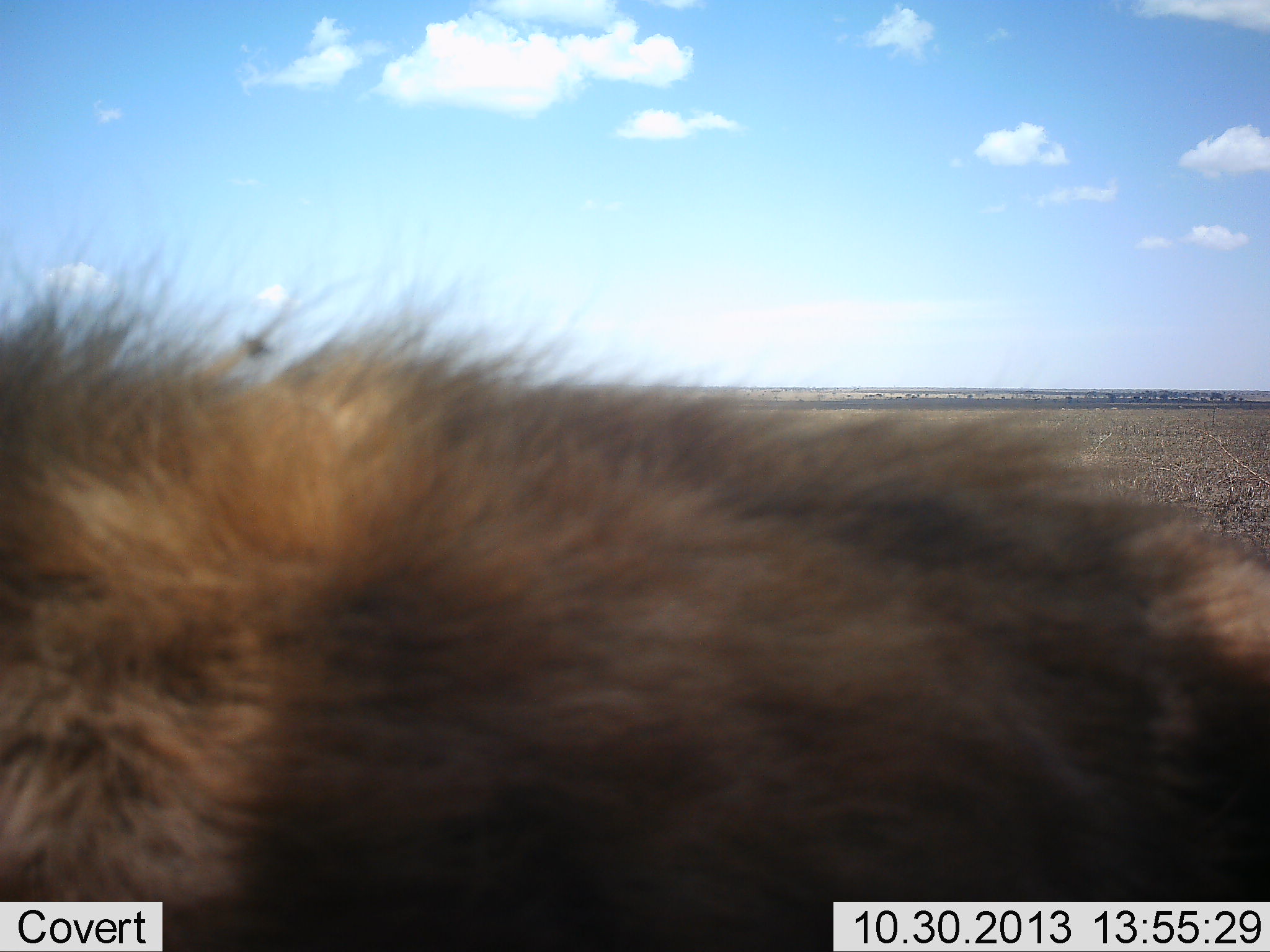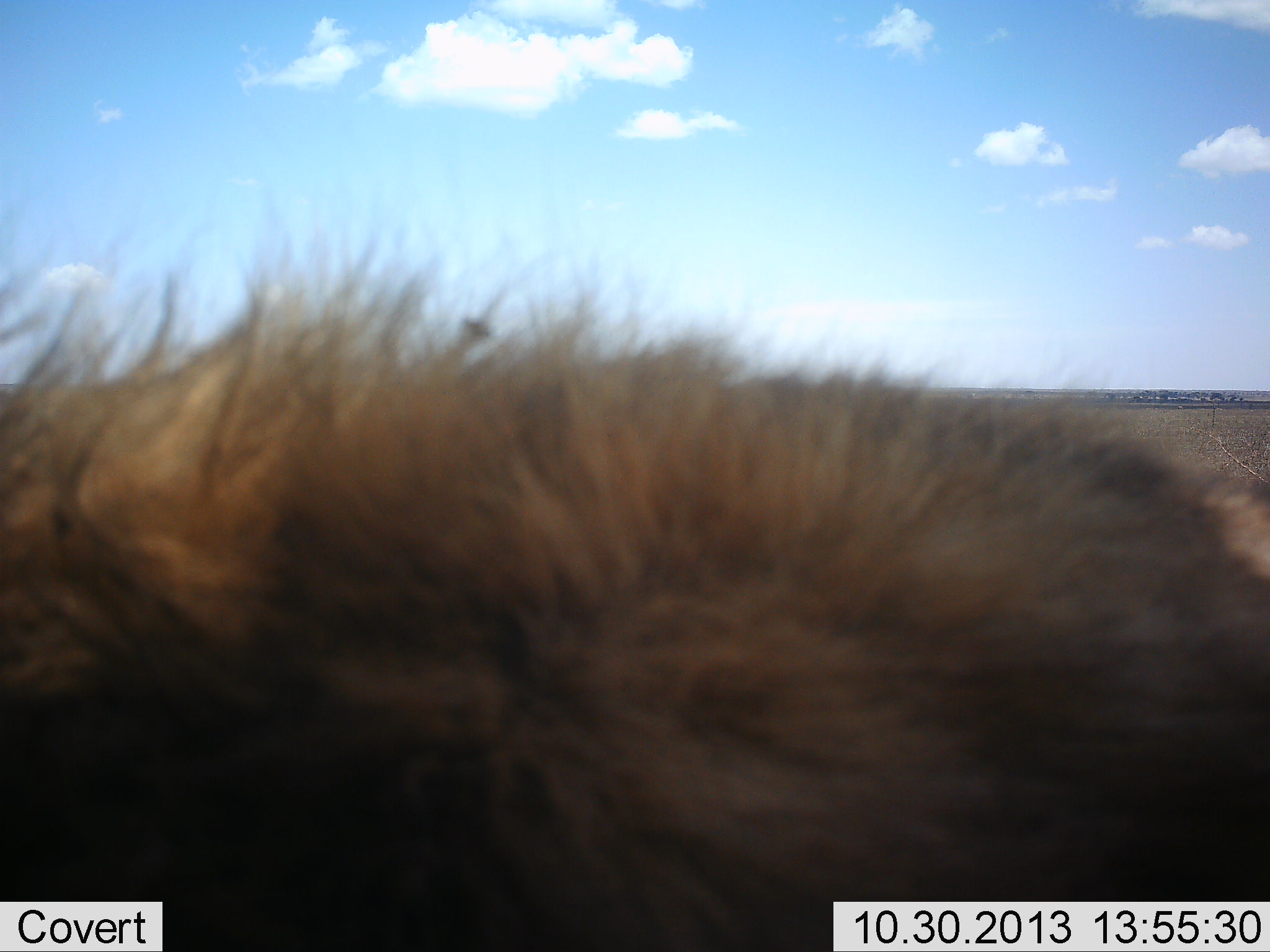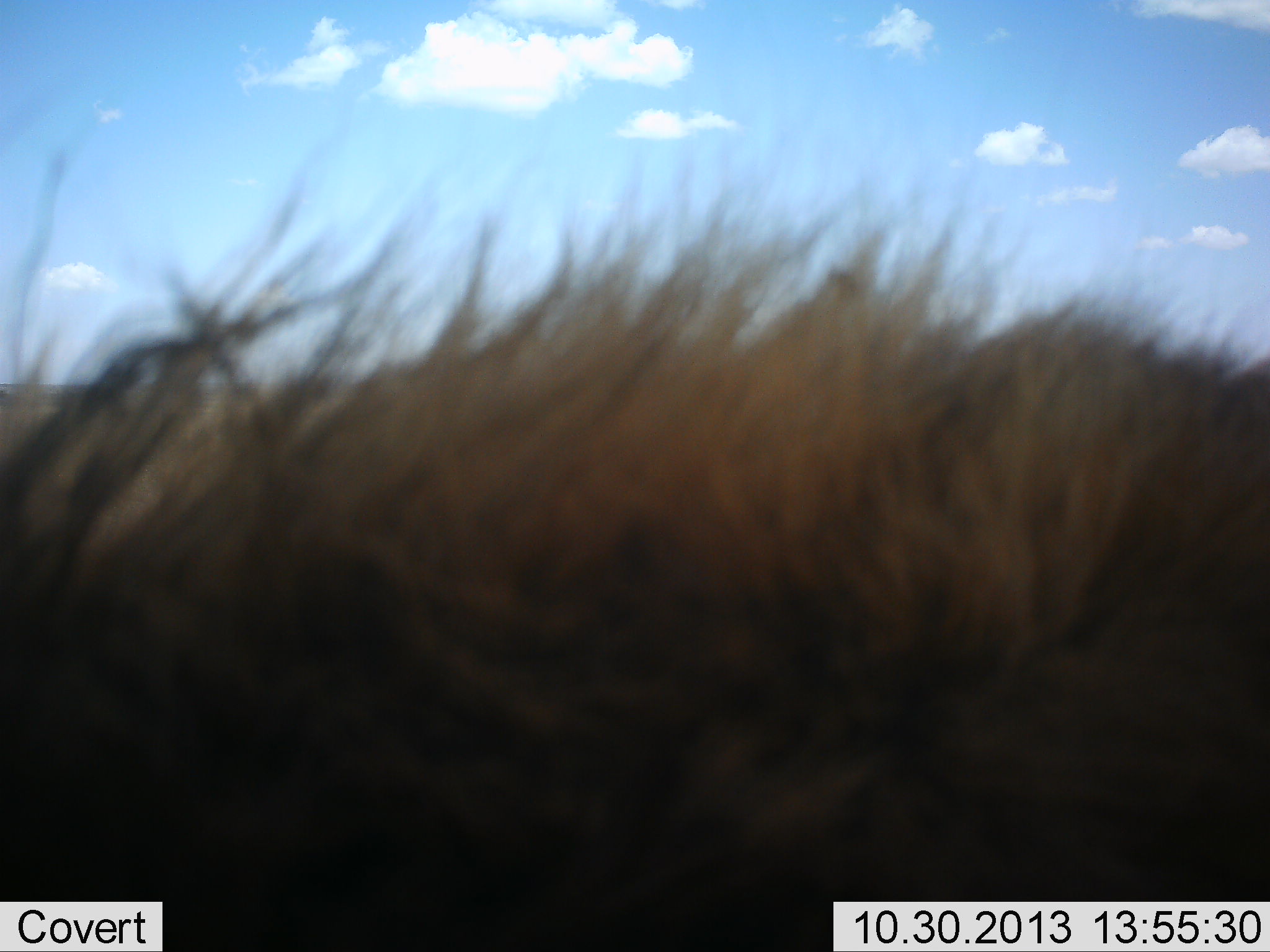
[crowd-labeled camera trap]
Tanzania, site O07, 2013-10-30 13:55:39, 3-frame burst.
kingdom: Animalia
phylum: Chordata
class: Mammalia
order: Carnivora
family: Hyaenidae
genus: Crocuta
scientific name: Crocuta crocuta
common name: spotted hyena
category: hyenaspotted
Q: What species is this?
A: Hyenaspotted (spotted hyena) (Crocuta crocuta).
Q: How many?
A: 1.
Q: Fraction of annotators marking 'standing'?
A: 57%.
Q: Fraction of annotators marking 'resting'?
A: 0%.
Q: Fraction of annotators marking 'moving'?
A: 43%.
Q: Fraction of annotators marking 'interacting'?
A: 0%.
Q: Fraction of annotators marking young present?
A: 0%.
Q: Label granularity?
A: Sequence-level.